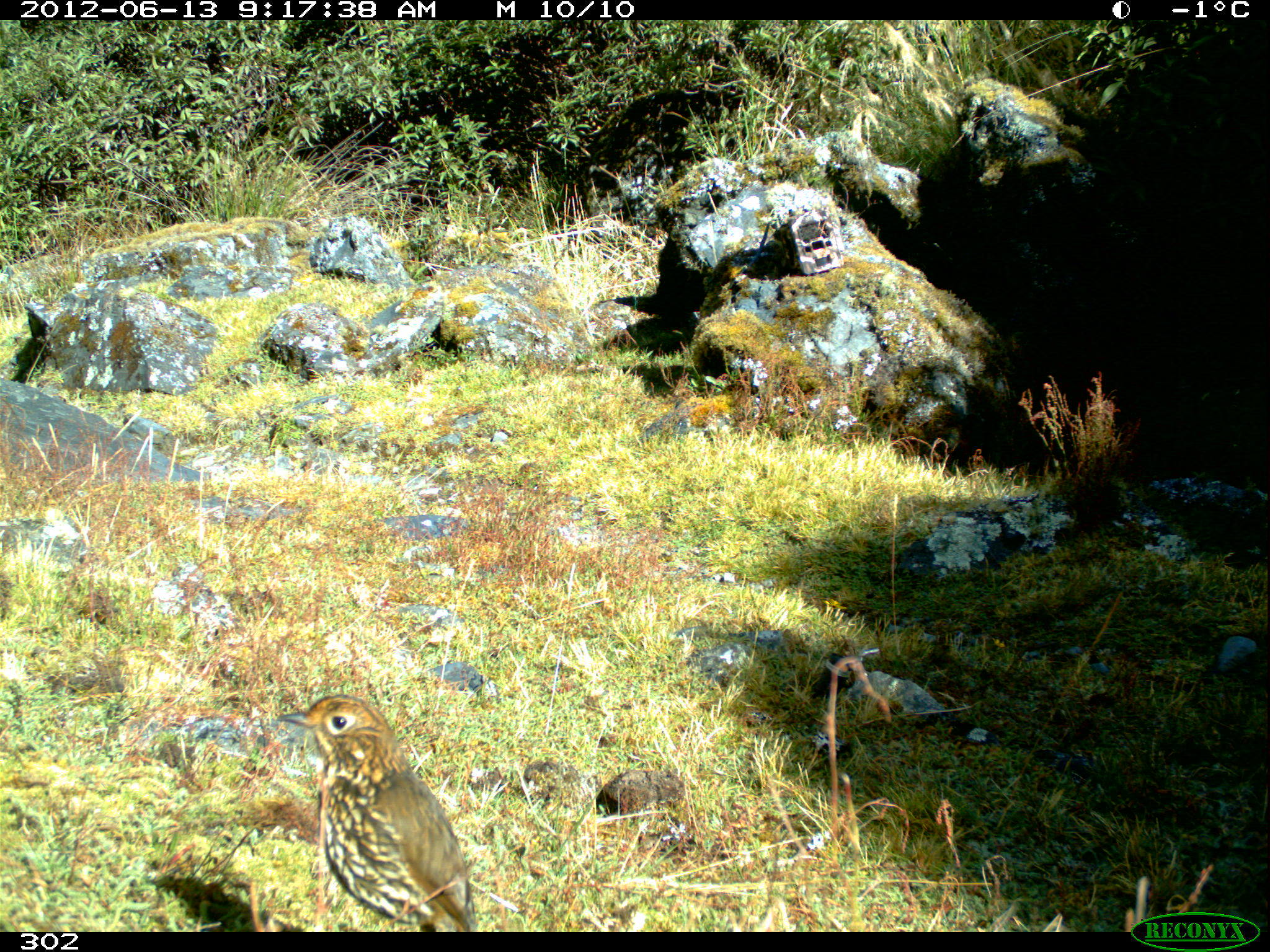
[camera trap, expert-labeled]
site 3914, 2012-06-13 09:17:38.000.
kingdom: Animalia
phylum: Chordata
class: Aves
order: Passeriformes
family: Grallariidae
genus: Grallaria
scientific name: Grallaria andicolus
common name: stripe-headed antpitta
Grallaria andicolus (stripe-headed antpitta).